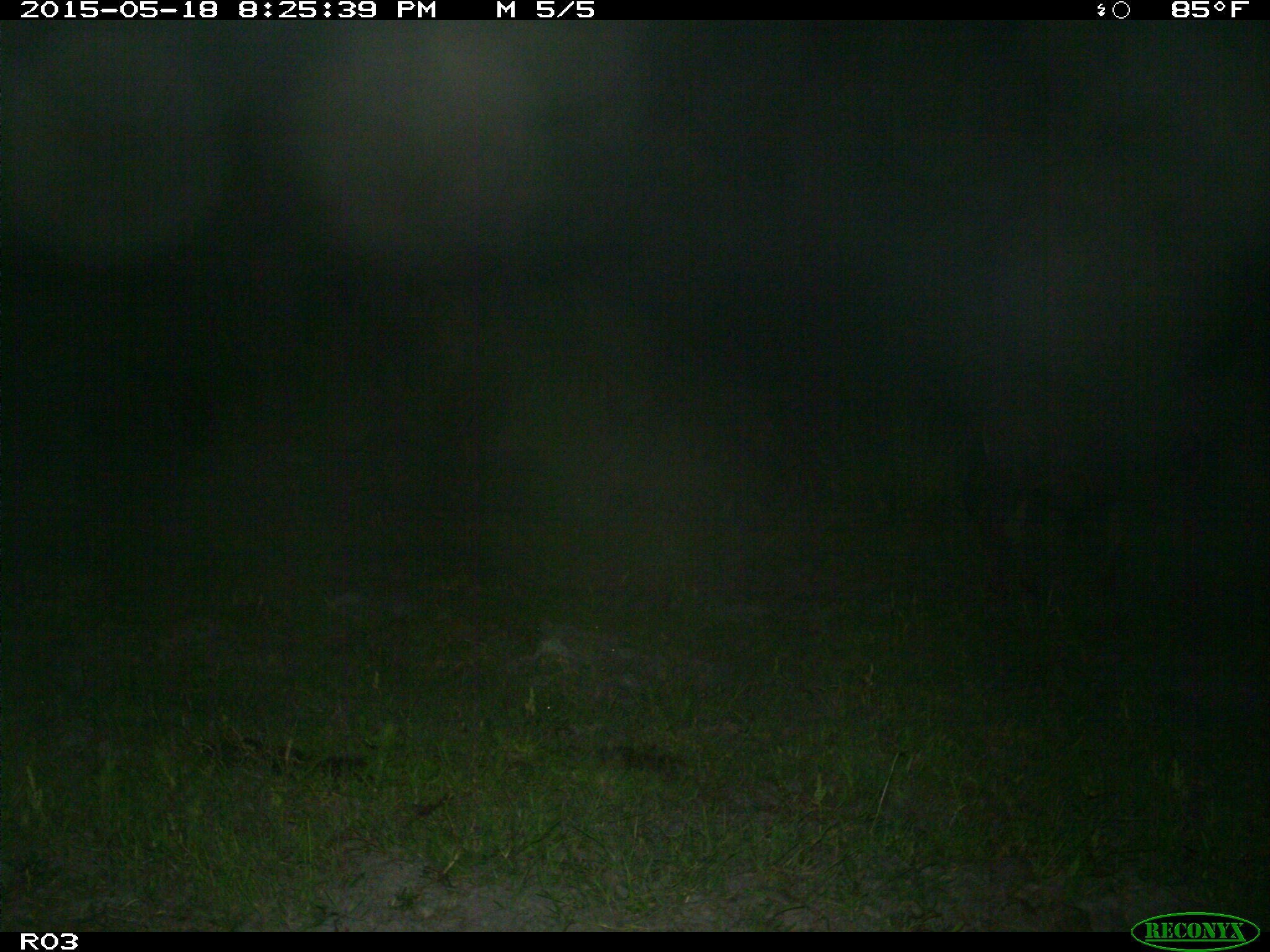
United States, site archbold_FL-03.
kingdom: Animalia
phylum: Chordata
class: Mammalia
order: Artiodactyla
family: Bovidae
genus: Bos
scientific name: Bos taurus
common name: domestic cow